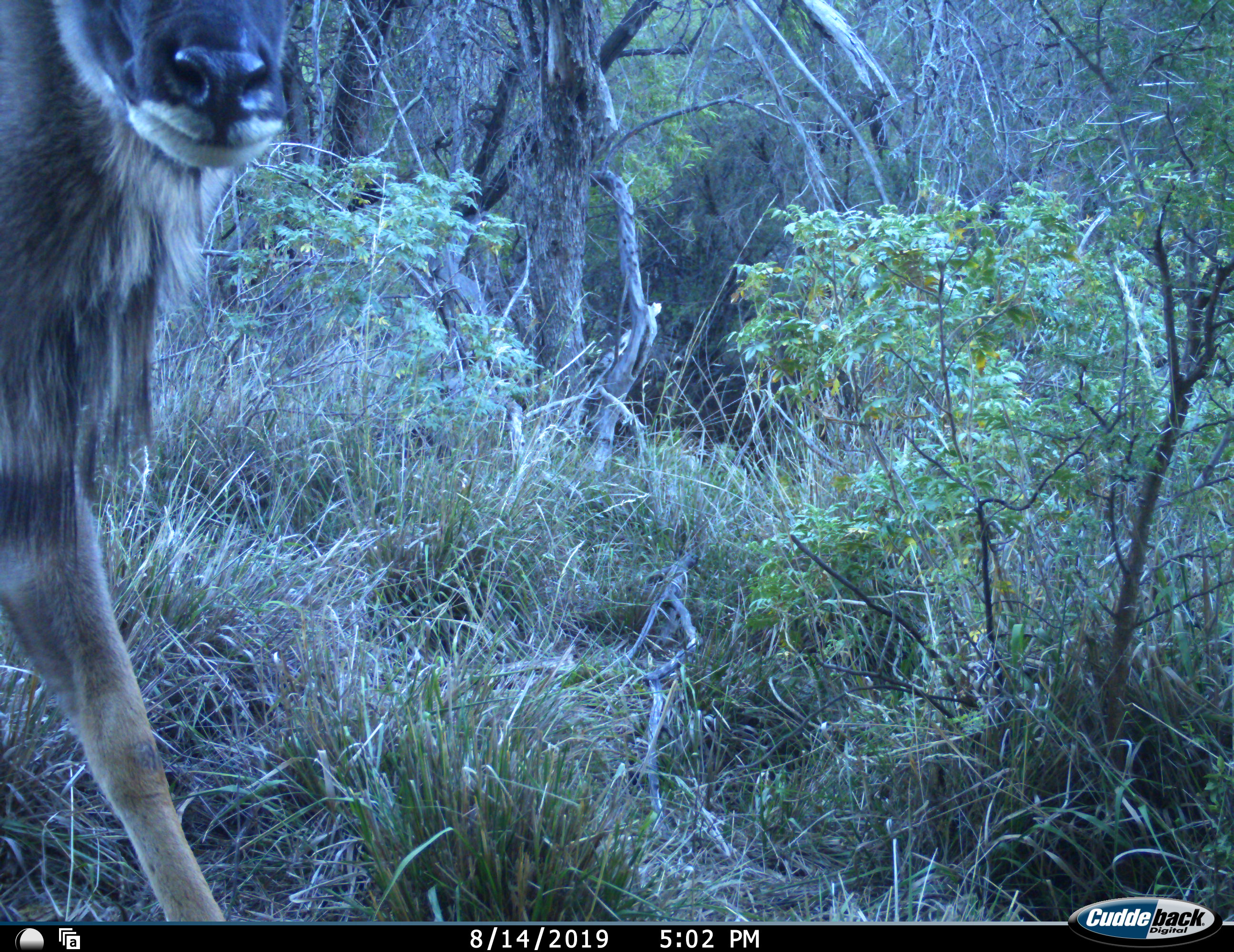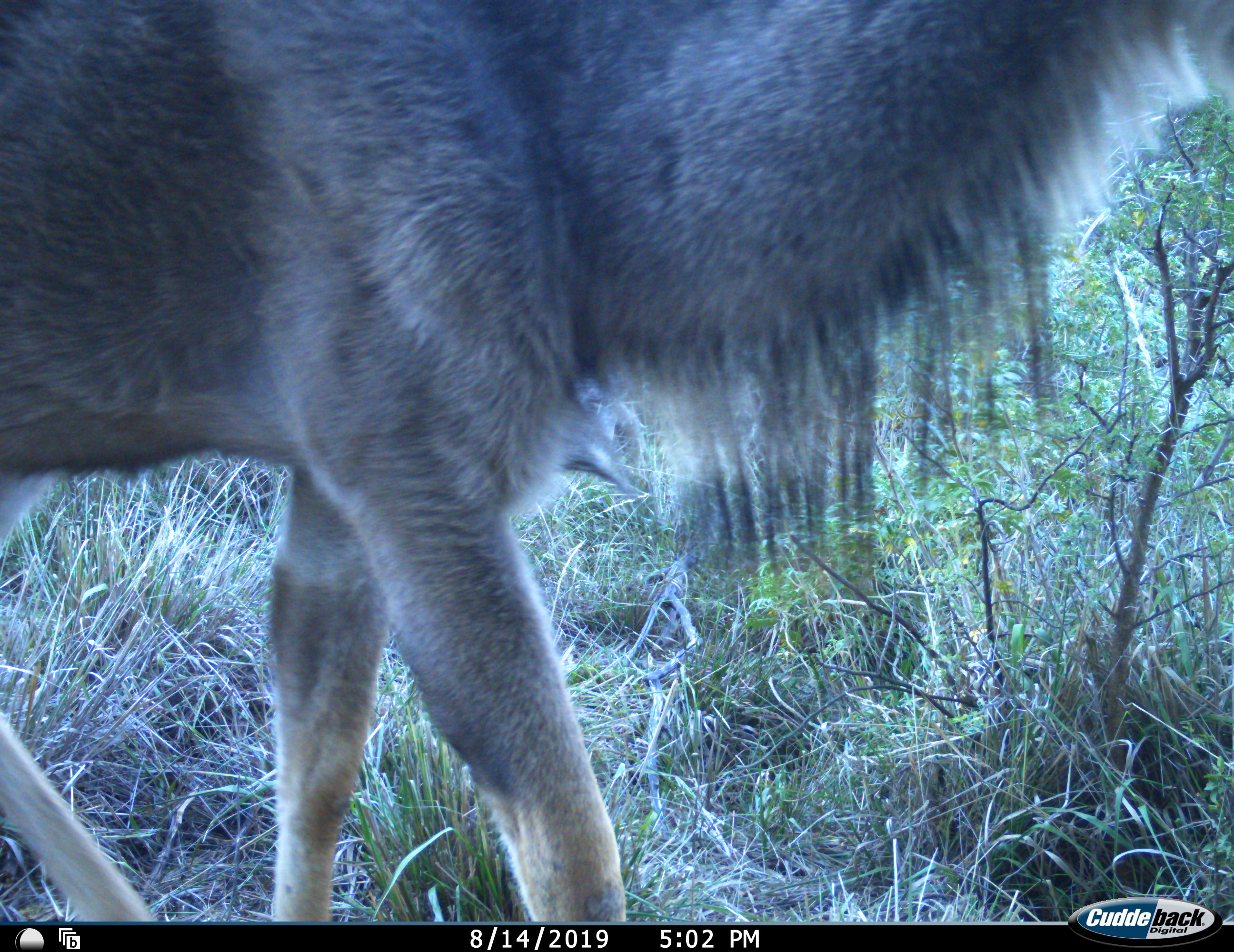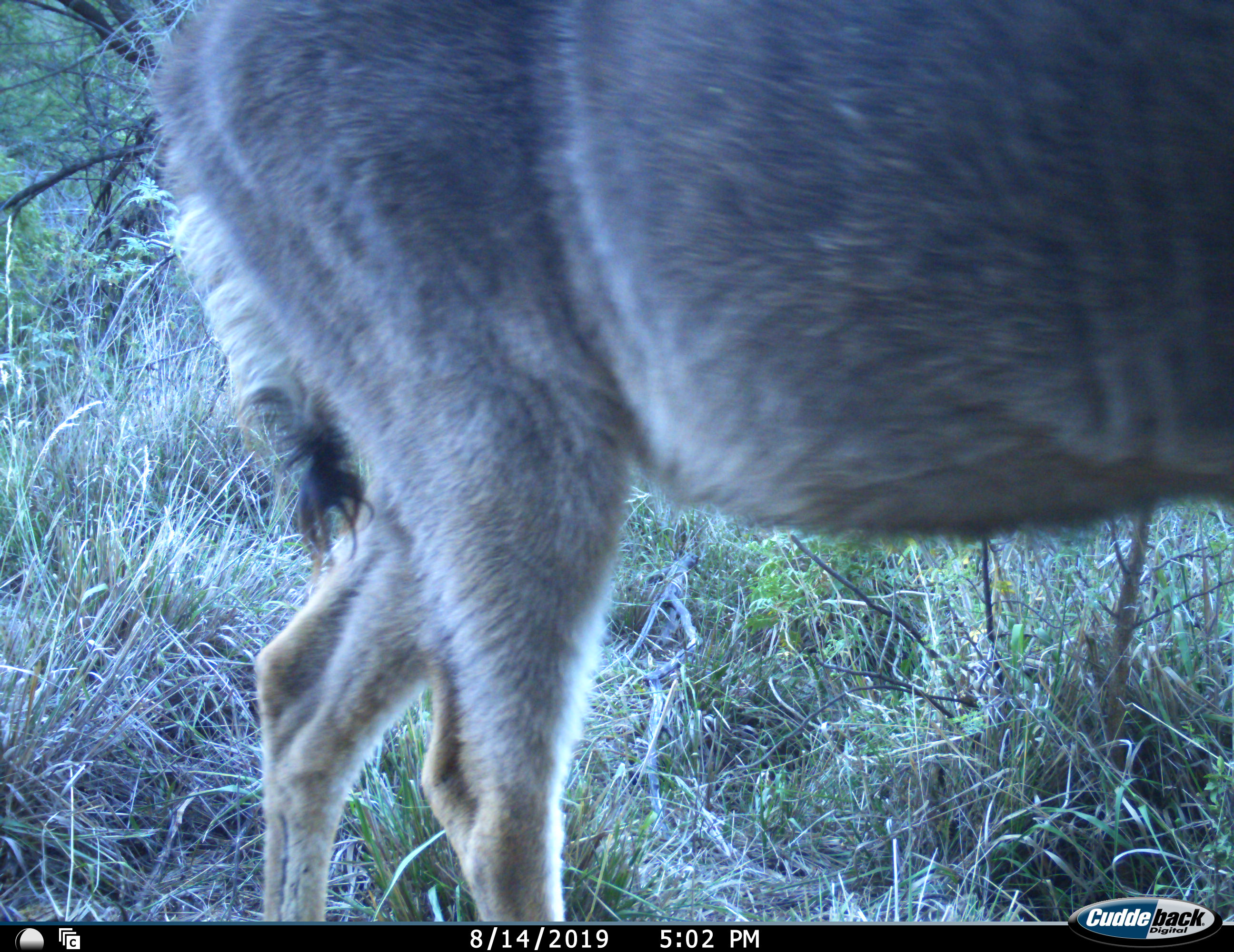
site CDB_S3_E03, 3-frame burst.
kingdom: Animalia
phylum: Chordata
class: Mammalia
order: Artiodactyla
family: Bovidae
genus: Tragelaphus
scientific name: Tragelaphus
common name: kudu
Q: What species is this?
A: Kudu (Tragelaphus).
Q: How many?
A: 1.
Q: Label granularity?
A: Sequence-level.